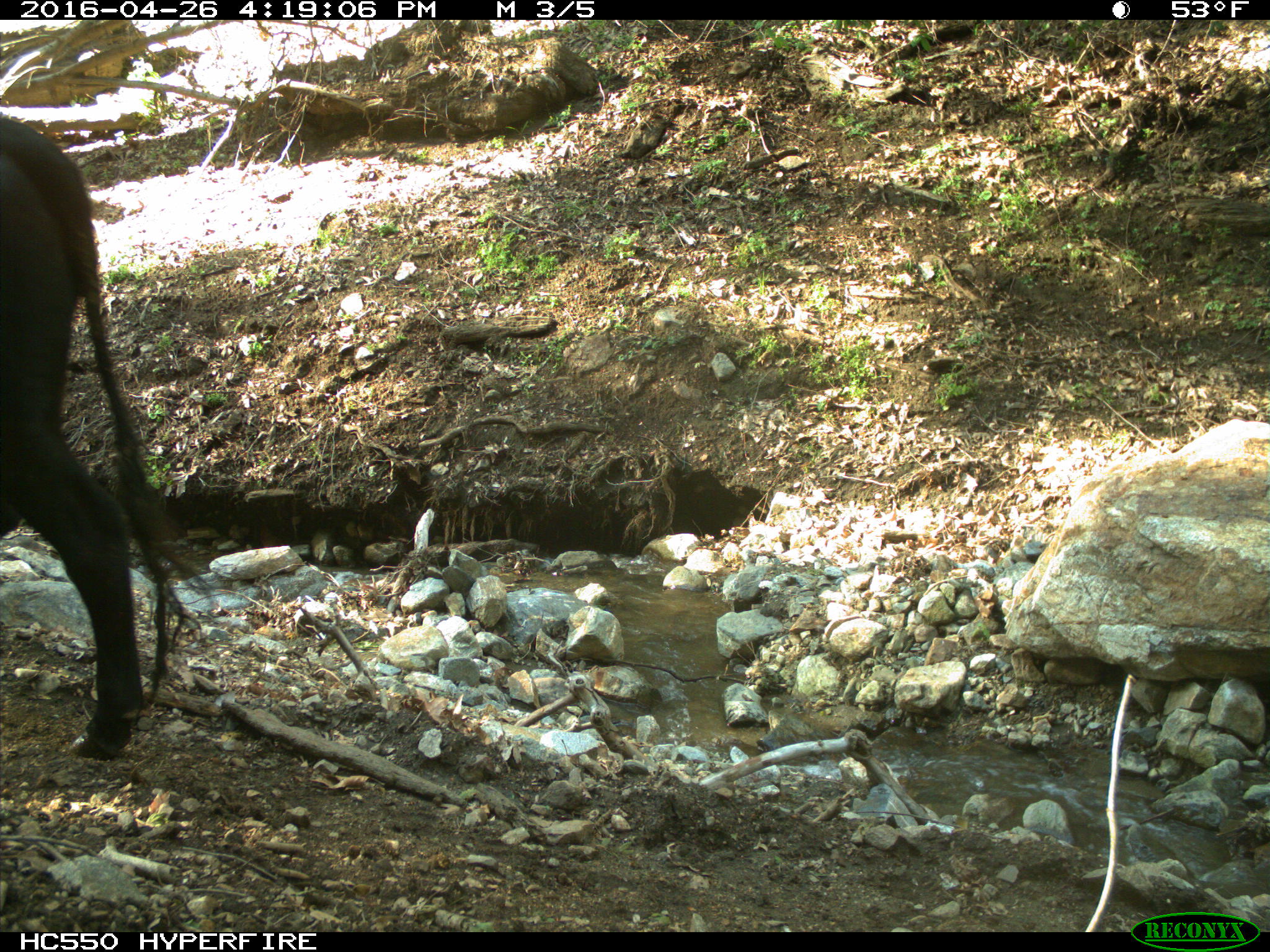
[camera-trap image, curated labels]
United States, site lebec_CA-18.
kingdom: Animalia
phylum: Chordata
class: Mammalia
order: Artiodactyla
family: Bovidae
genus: Bos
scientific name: Bos taurus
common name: domestic cow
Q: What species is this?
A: Bos taurus (domestic cow).